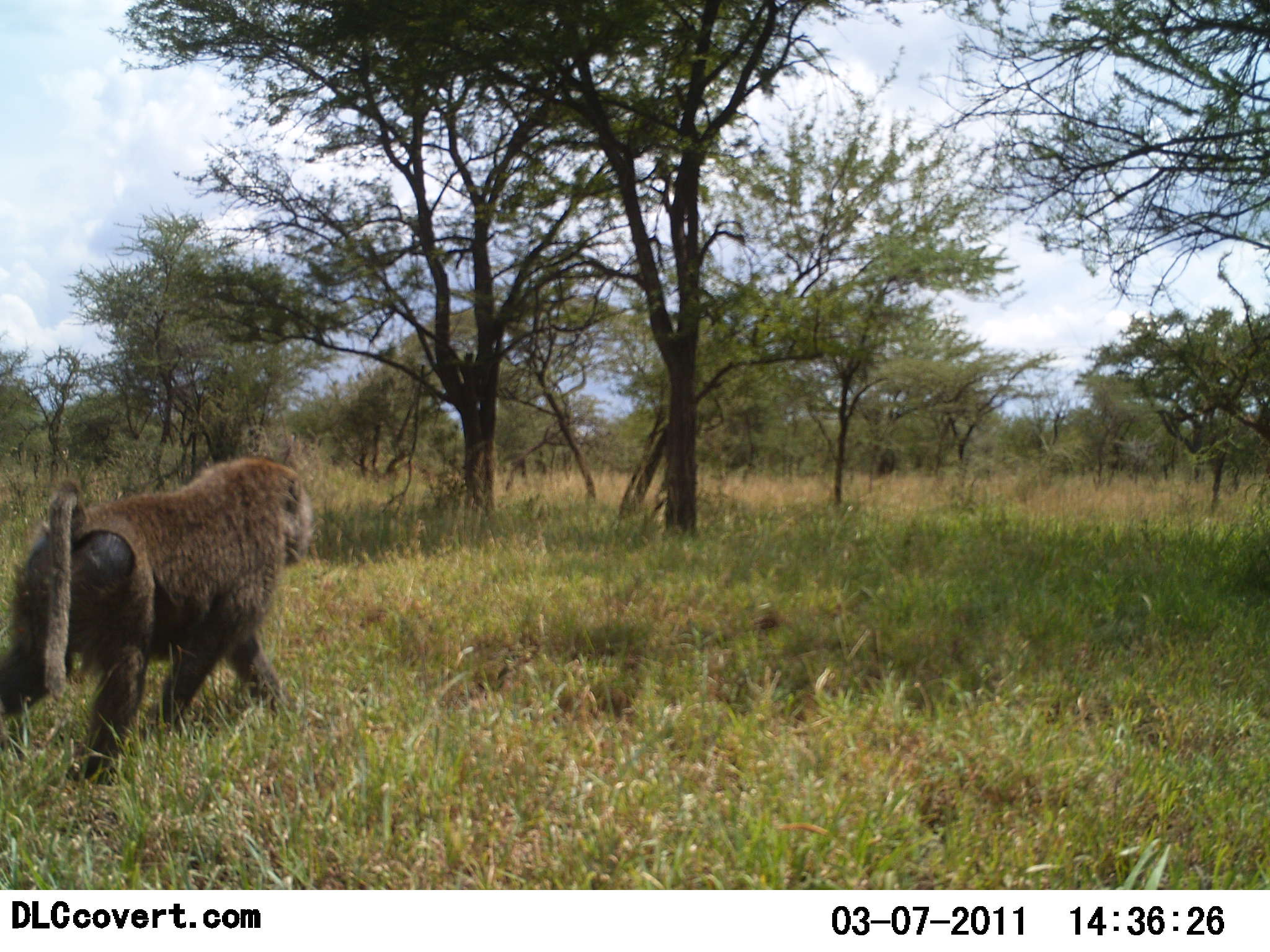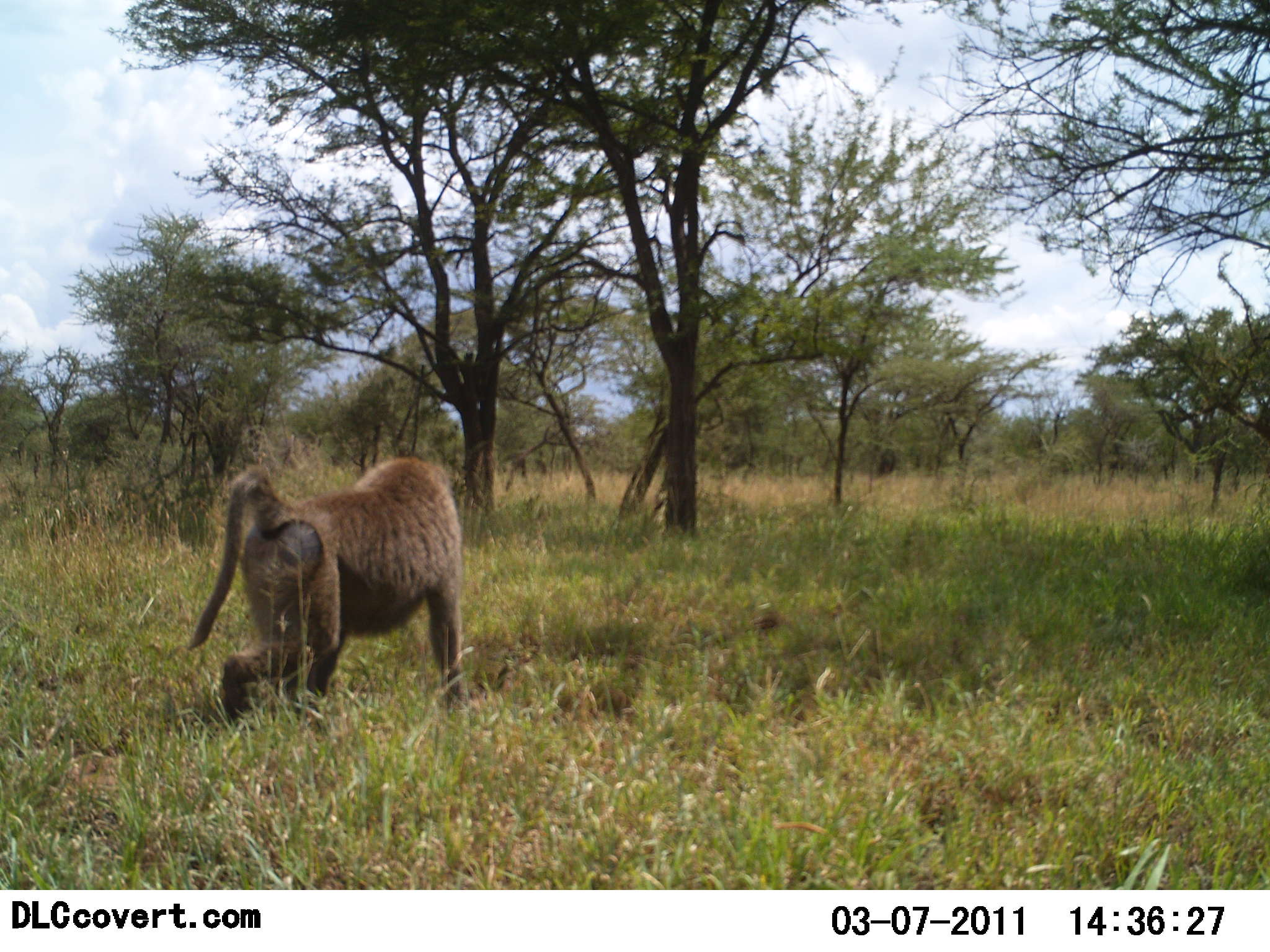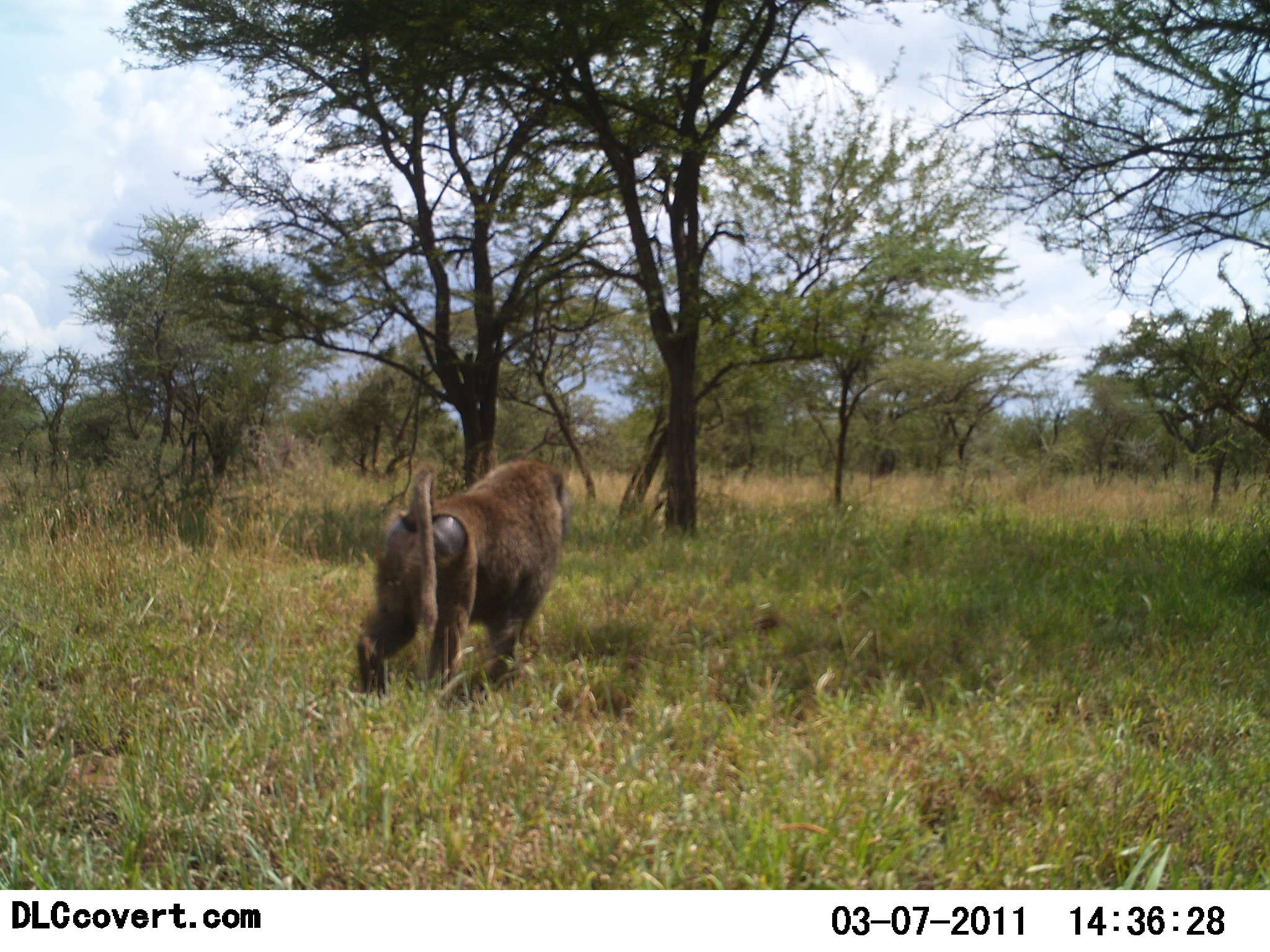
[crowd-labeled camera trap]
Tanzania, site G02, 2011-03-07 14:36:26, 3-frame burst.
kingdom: Animalia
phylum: Chordata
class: Mammalia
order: Primates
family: Cercopithecidae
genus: Papio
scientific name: Papio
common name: baboon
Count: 1.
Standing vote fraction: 0%.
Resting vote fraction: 0%.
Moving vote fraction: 100%.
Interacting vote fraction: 0%.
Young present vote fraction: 0%.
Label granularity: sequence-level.